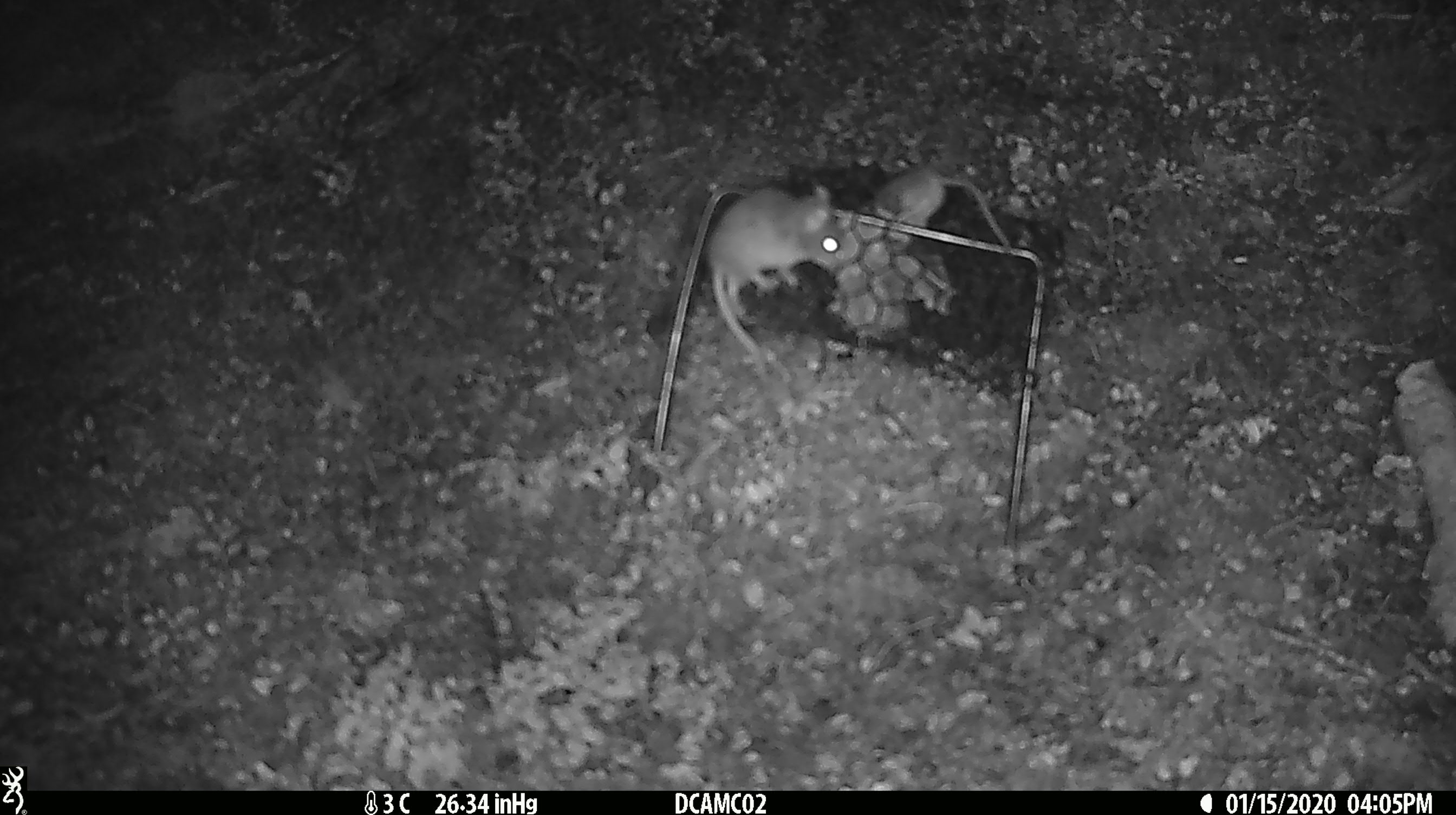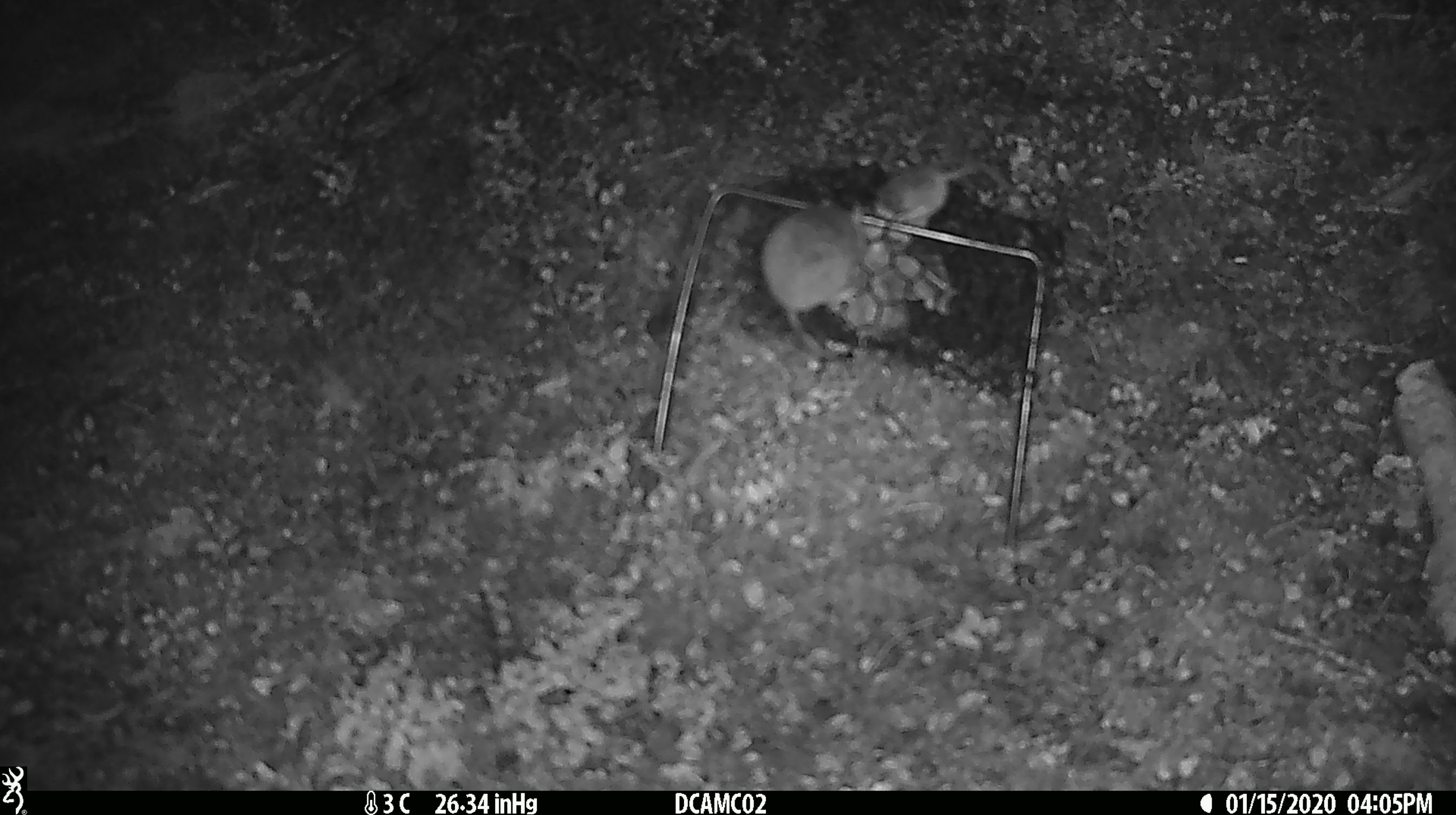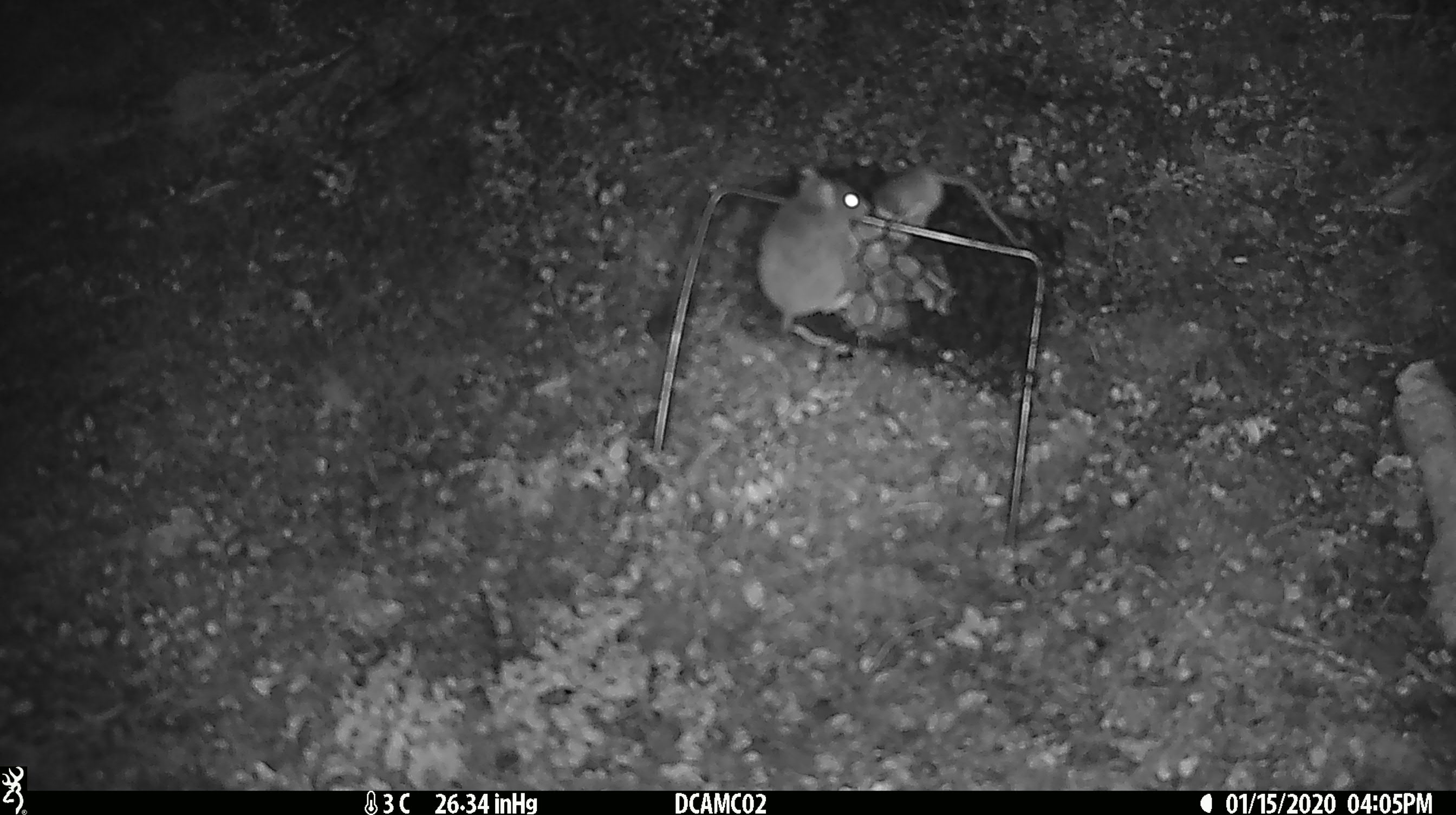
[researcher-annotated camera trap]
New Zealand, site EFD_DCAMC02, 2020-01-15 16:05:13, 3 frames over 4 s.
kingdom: Animalia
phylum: Chordata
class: Mammalia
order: Rodentia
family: Muridae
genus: Mus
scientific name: Mus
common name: mouse